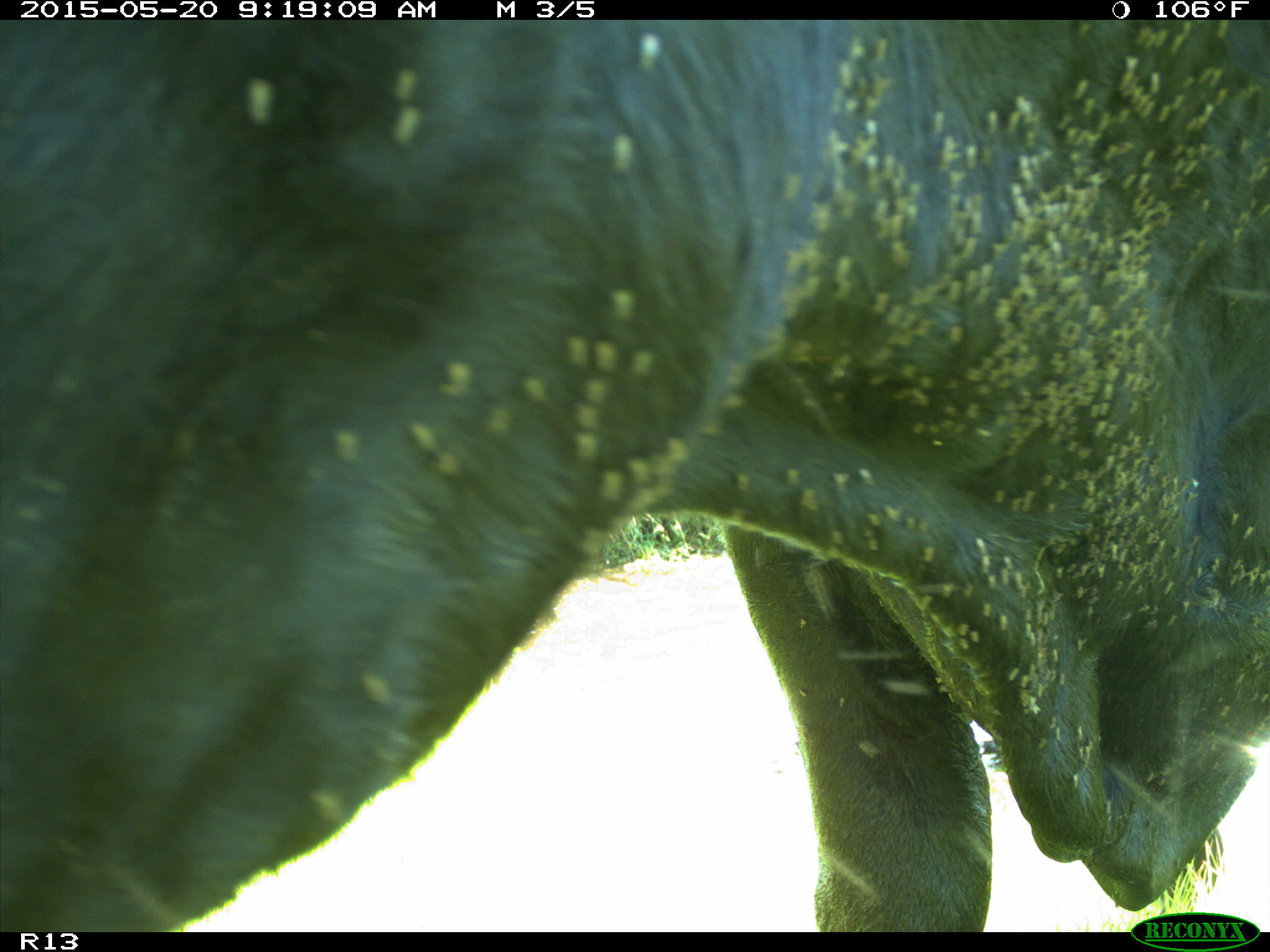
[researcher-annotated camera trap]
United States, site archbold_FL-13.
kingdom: Animalia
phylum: Chordata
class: Mammalia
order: Artiodactyla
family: Bovidae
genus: Bos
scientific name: Bos taurus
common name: domestic cow